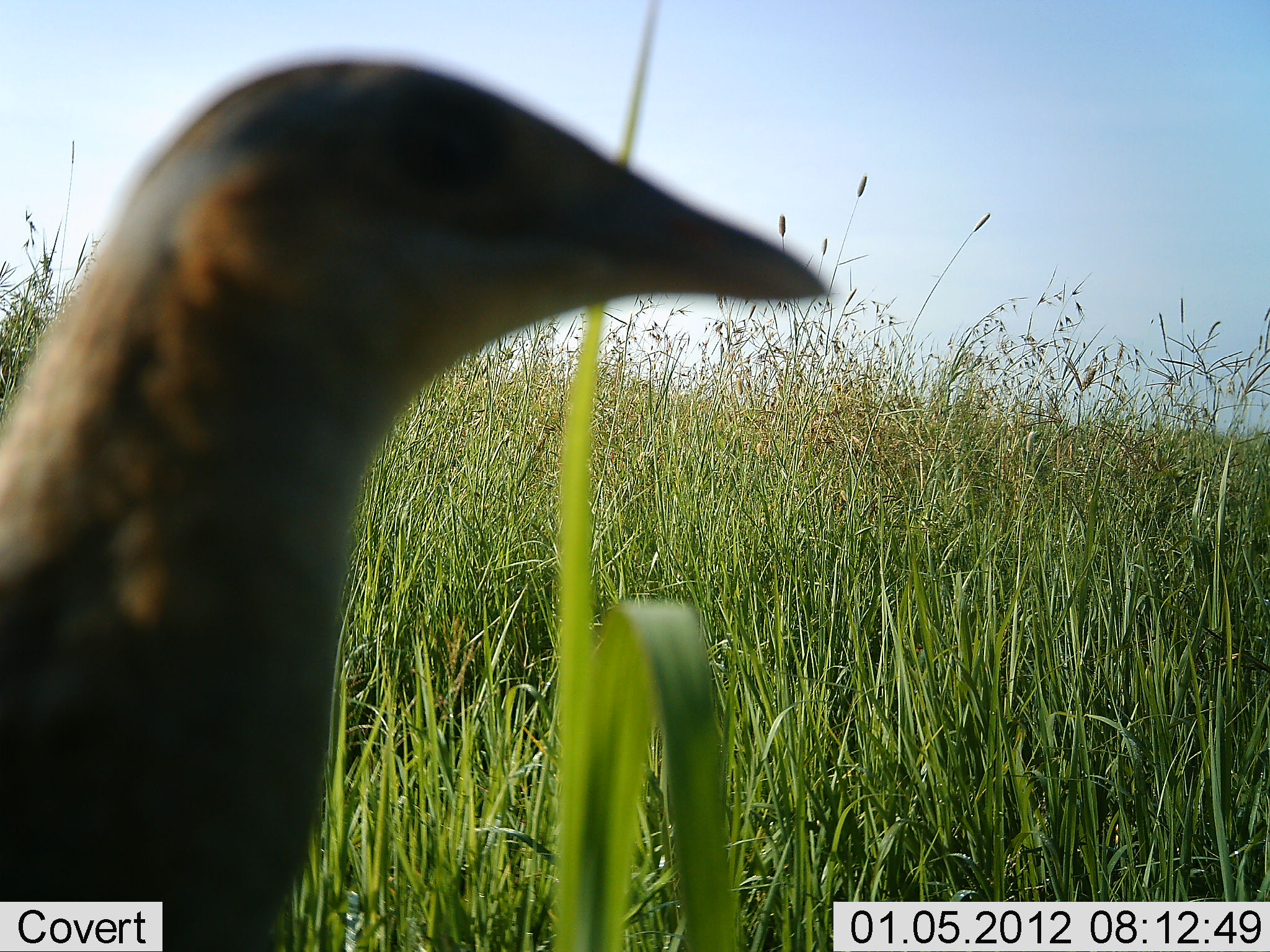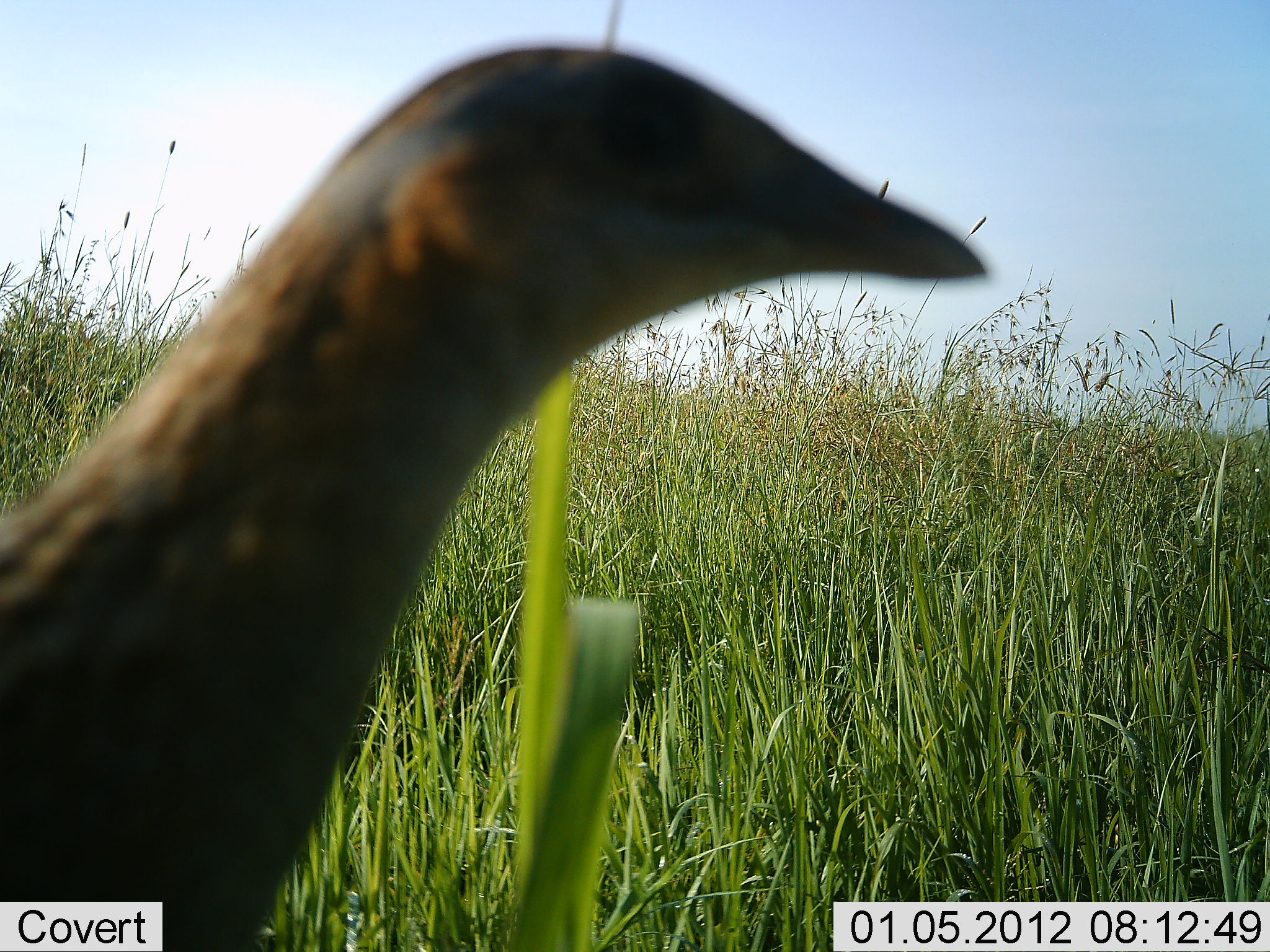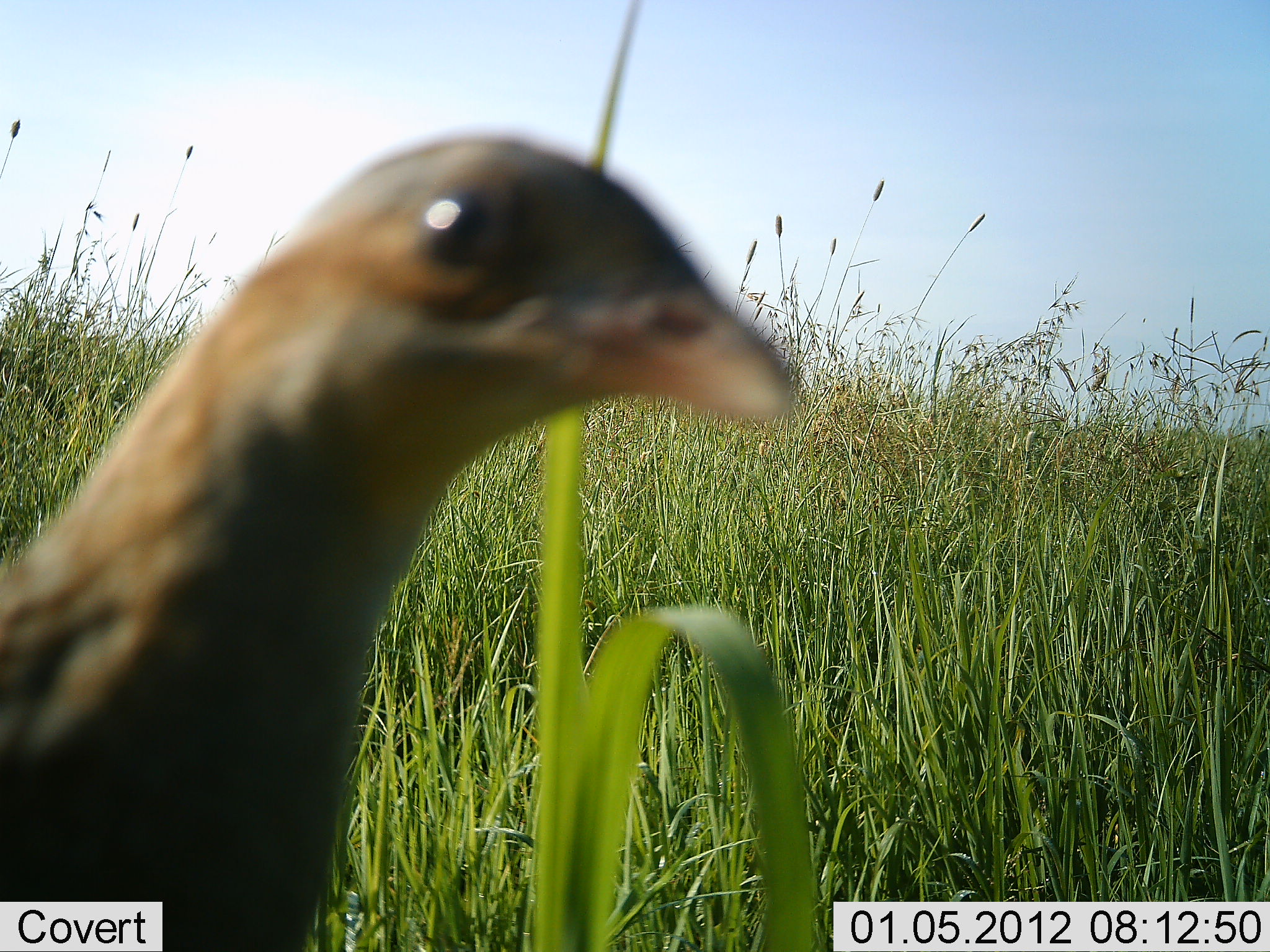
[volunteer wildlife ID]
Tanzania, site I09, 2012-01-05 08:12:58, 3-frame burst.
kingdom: Animalia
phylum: Chordata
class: Aves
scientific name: Aves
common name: bird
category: otherbird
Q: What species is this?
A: Otherbird (bird) (Aves).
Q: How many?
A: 1.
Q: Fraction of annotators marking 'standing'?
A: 86%.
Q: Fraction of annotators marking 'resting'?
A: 0%.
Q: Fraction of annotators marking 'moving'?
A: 7%.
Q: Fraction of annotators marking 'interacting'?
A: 7%.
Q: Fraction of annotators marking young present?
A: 0%.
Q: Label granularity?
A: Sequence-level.